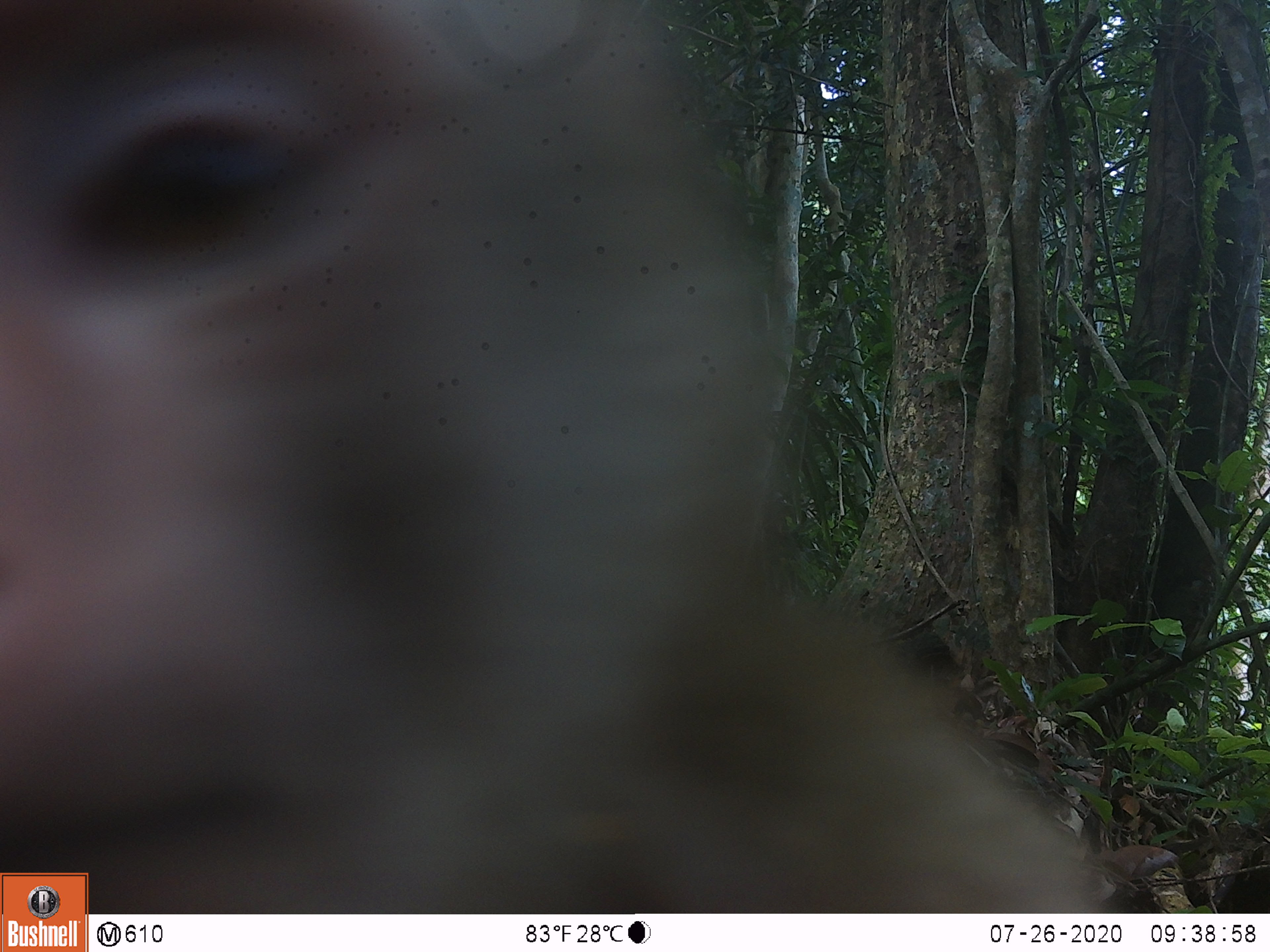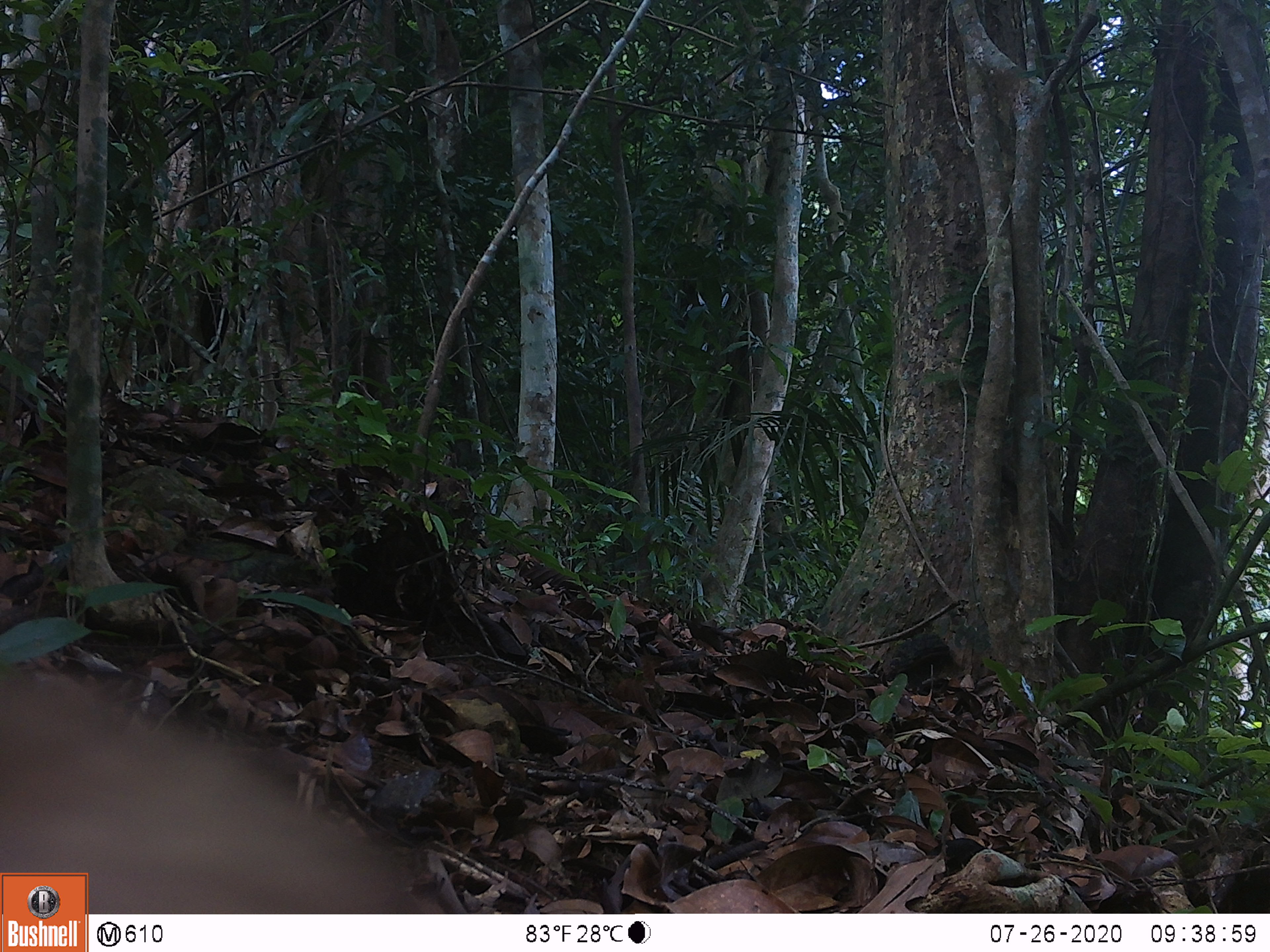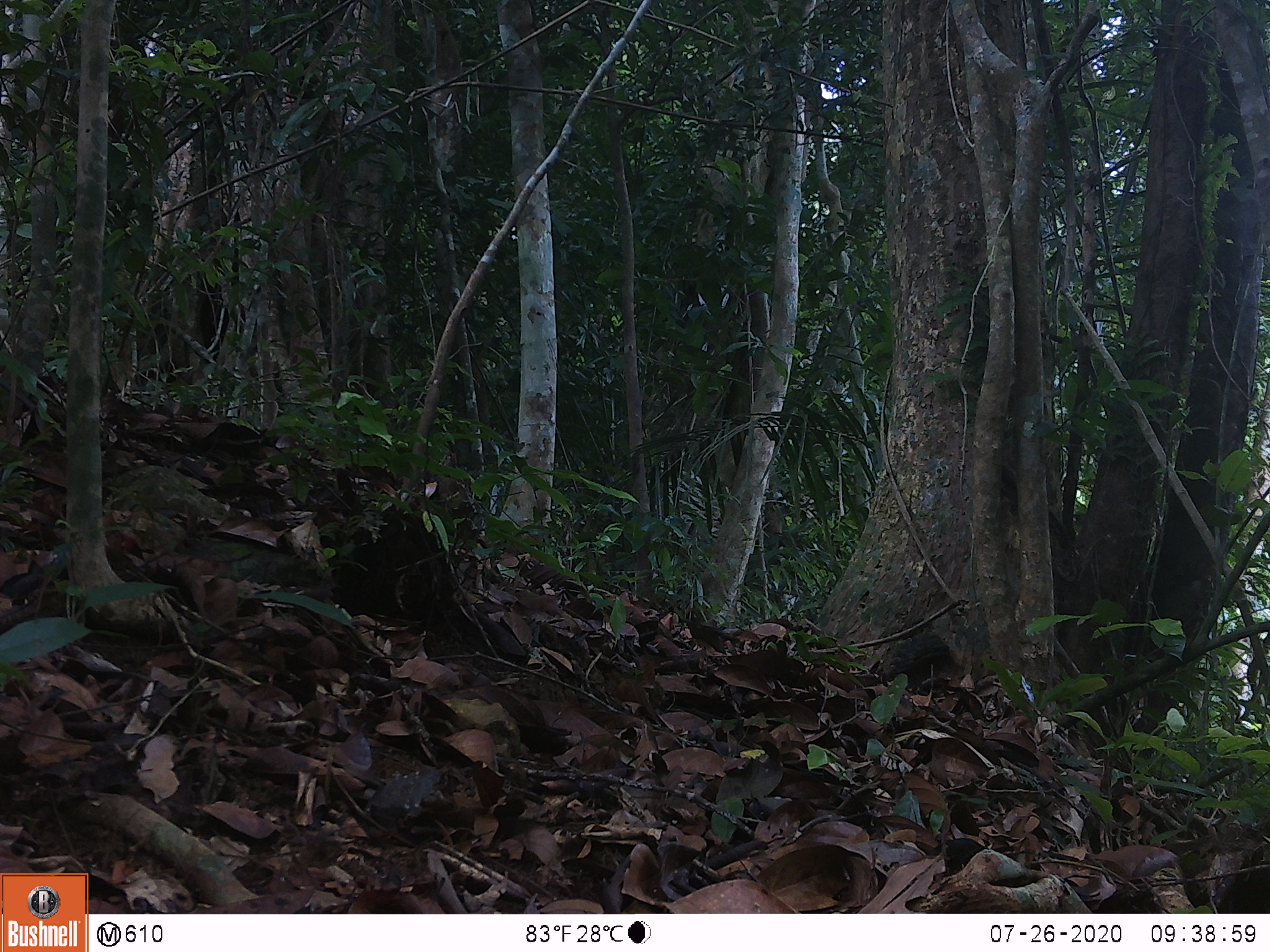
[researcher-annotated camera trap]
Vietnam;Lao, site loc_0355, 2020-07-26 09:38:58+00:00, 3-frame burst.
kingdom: Animalia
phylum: Chordata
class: Mammalia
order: Primates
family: Cercopithecidae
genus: Macaca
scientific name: Macaca nemestrina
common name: pig-tailed macaque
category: pig tailed macaque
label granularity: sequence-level